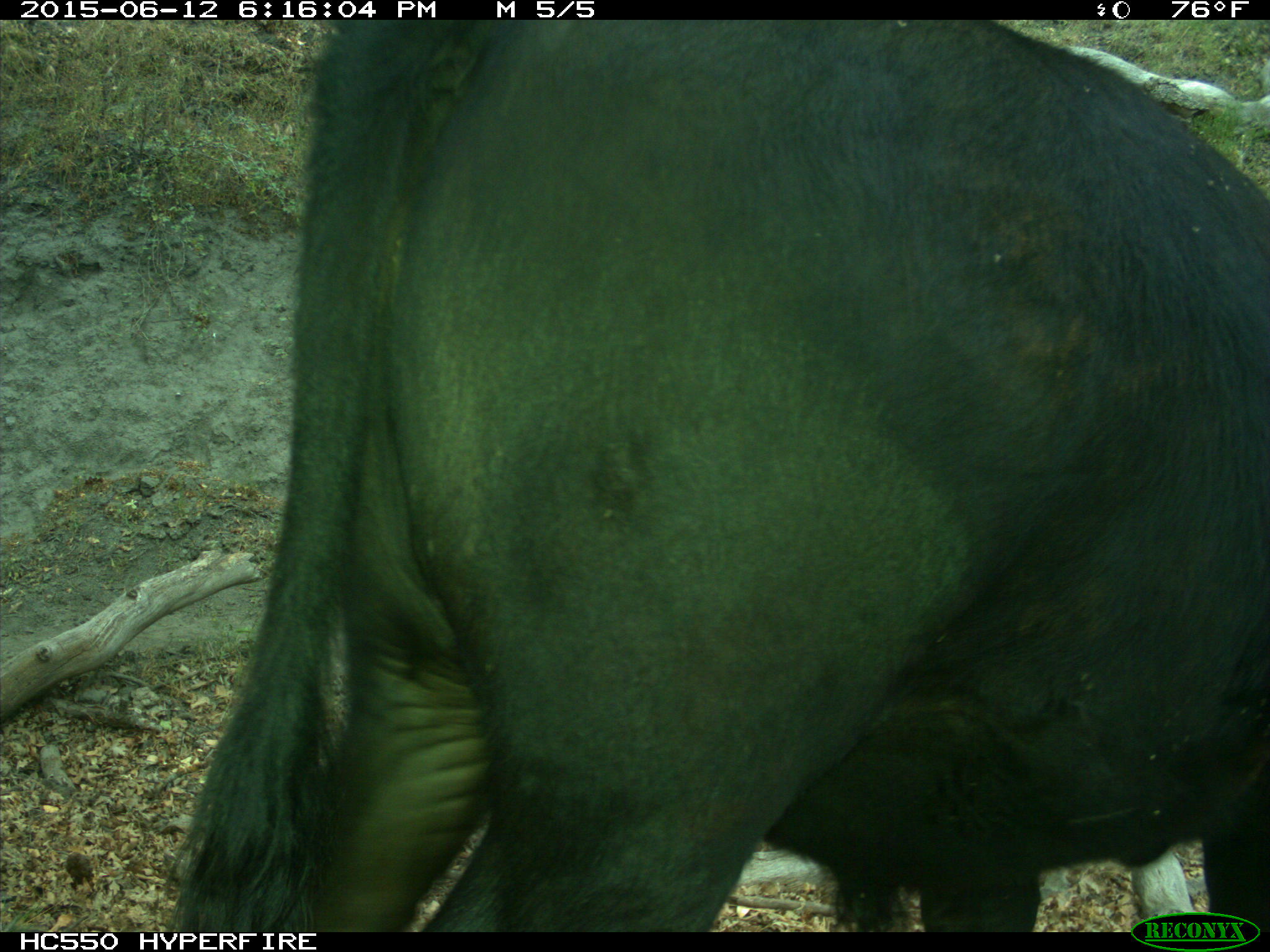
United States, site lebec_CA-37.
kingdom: Animalia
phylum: Chordata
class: Mammalia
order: Artiodactyla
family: Bovidae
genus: Bos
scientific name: Bos taurus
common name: domestic cow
Bos taurus (domestic cow).